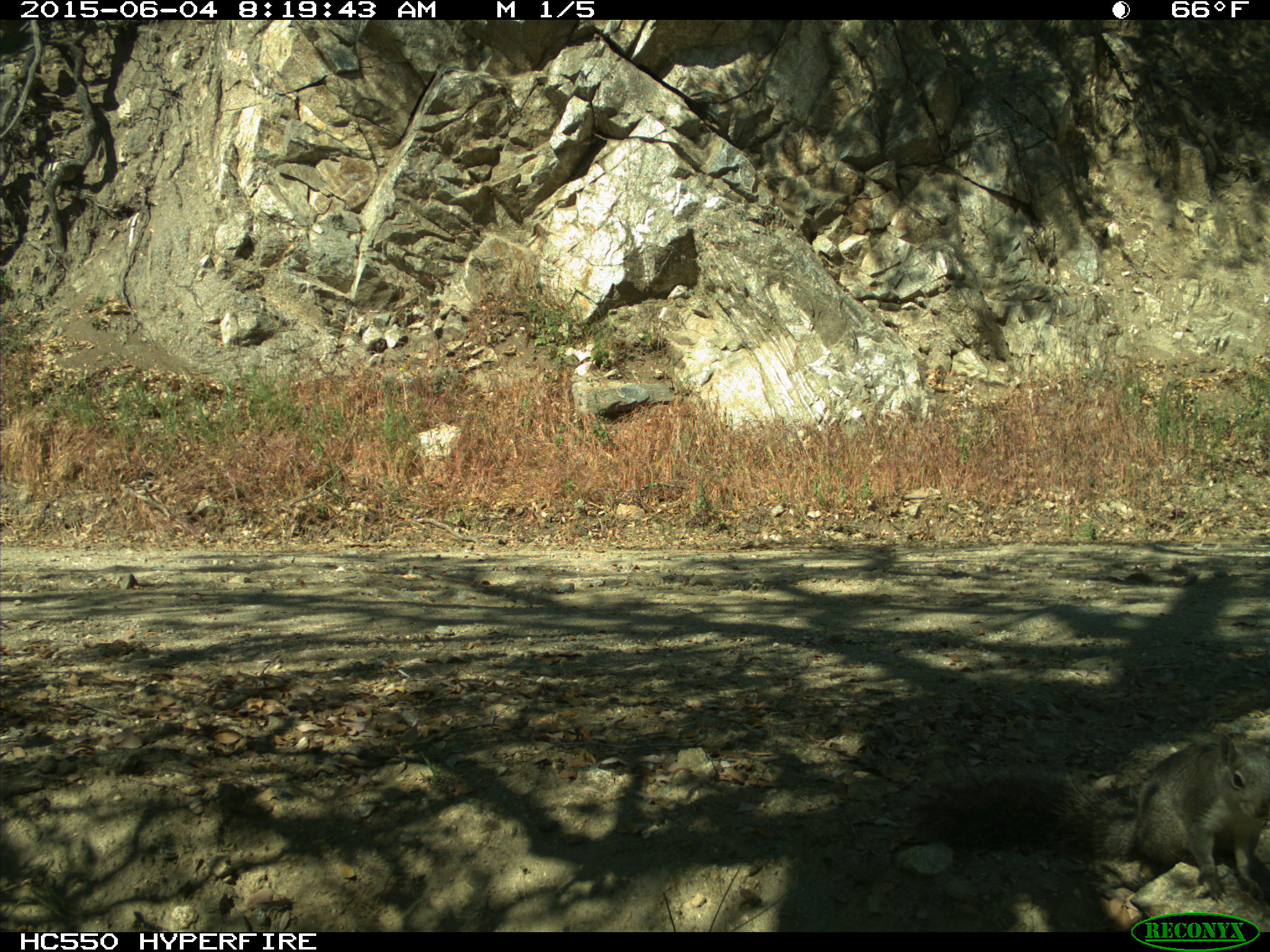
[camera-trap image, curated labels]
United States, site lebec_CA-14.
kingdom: Animalia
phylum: Chordata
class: Mammalia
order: Rodentia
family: Sciuridae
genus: Sciurus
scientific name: Sciurus carolinensis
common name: eastern gray squirrel